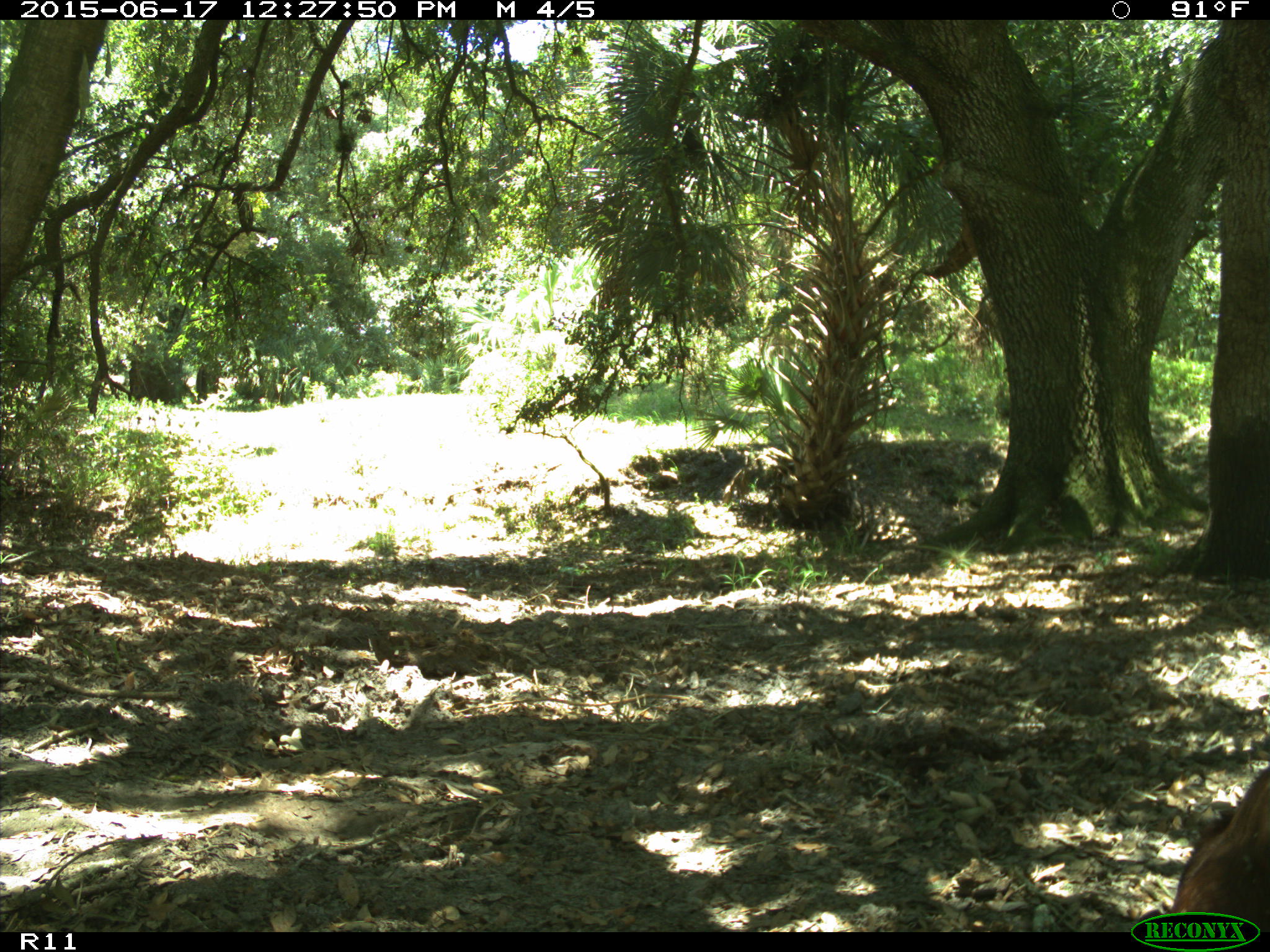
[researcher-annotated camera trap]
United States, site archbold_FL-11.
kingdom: Animalia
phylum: Chordata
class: Mammalia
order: Artiodactyla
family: Bovidae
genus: Bos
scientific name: Bos taurus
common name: domestic cow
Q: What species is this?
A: Bos taurus (domestic cow).